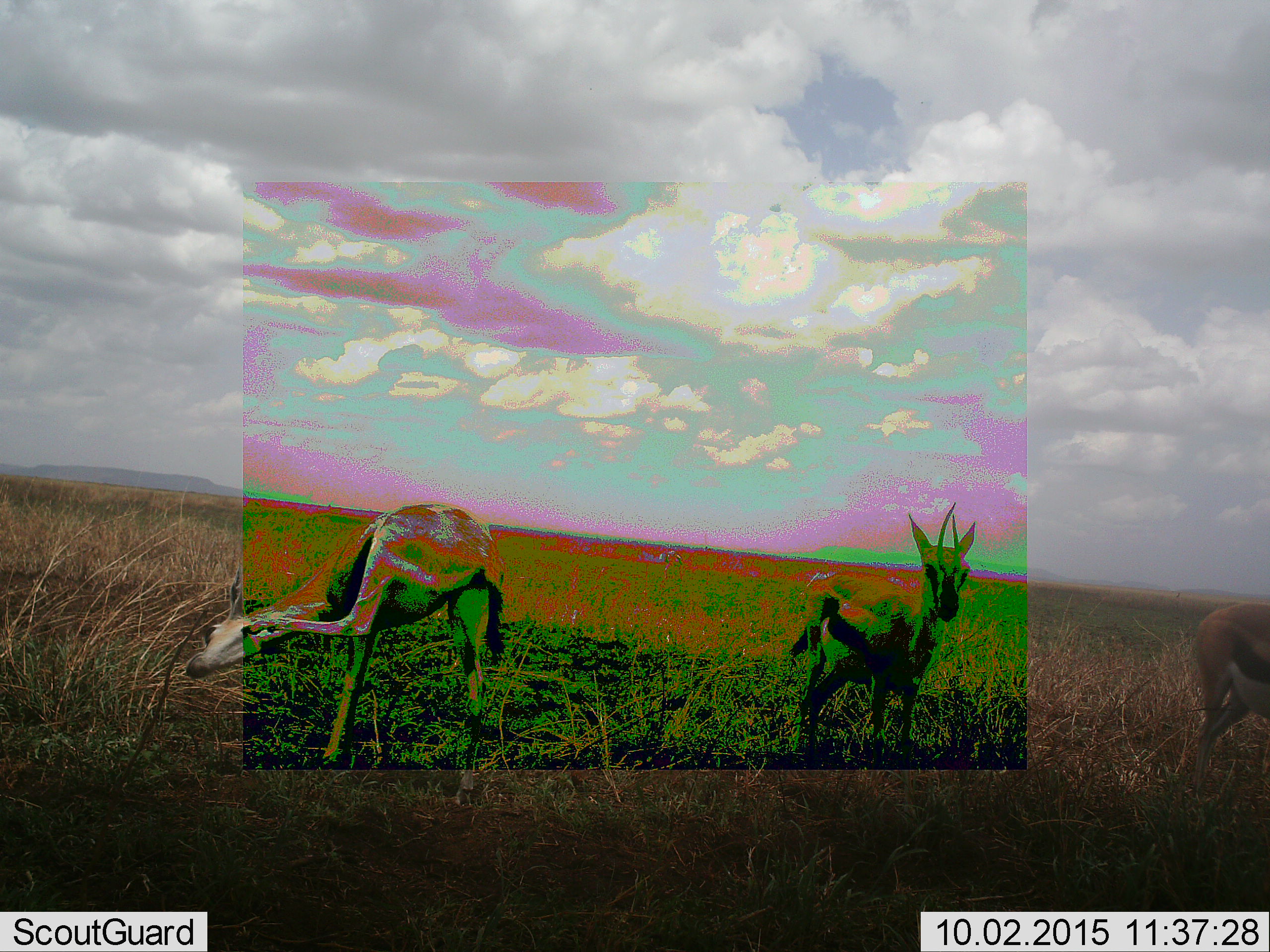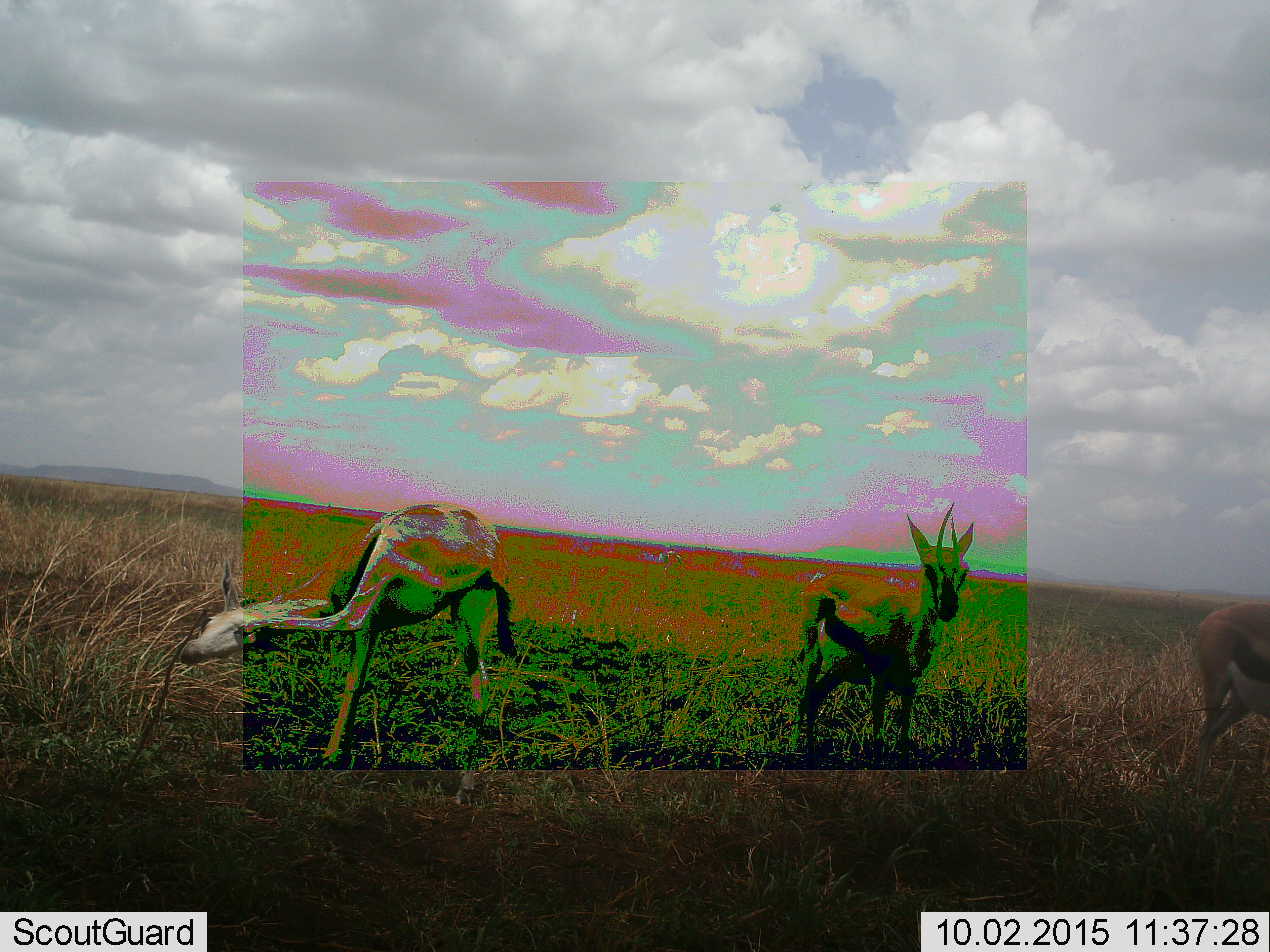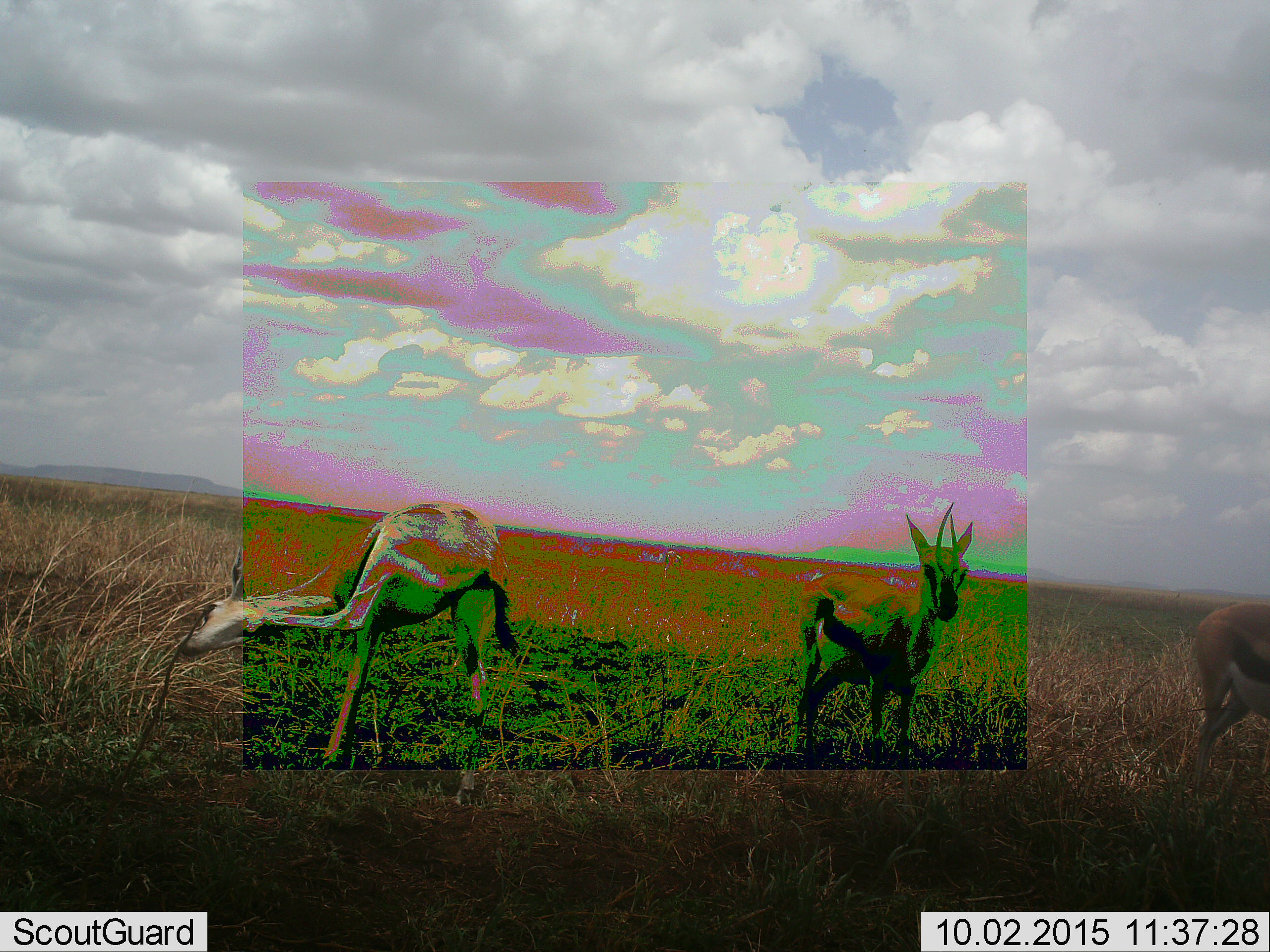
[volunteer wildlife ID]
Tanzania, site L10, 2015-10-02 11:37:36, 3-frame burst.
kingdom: Animalia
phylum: Chordata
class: Mammalia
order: Artiodactyla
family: Bovidae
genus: Eudorcas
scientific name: Eudorcas thomsonii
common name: thomson's gazelle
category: gazellethomsons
Gazellethomsons (thomson's gazelle) (Eudorcas thomsonii), count 3. Behavior (volunteer vote fractions): standing 100%, resting 0%, moving 11%, interacting 0%. Young present (vote fraction): 0%. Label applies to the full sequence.